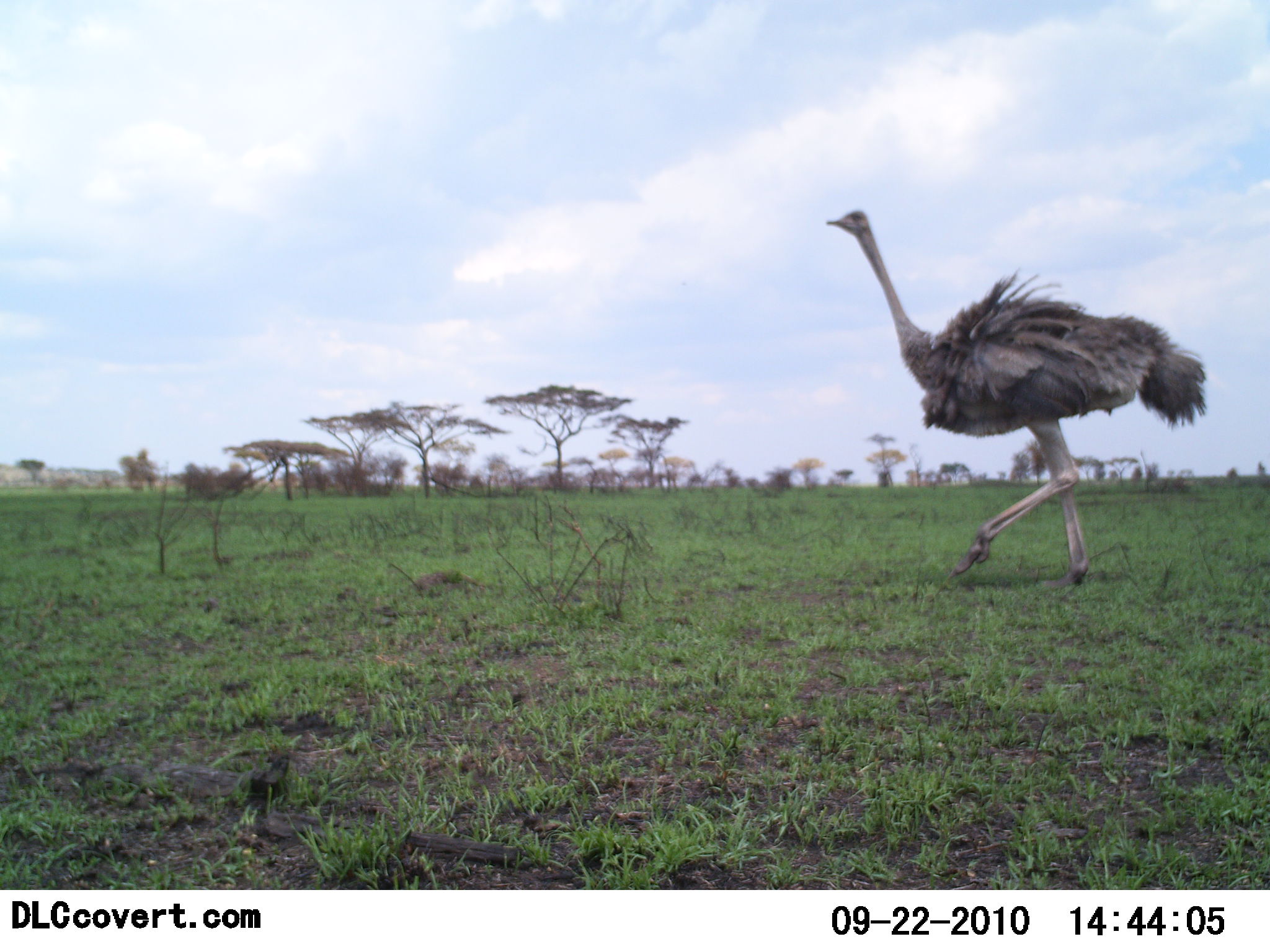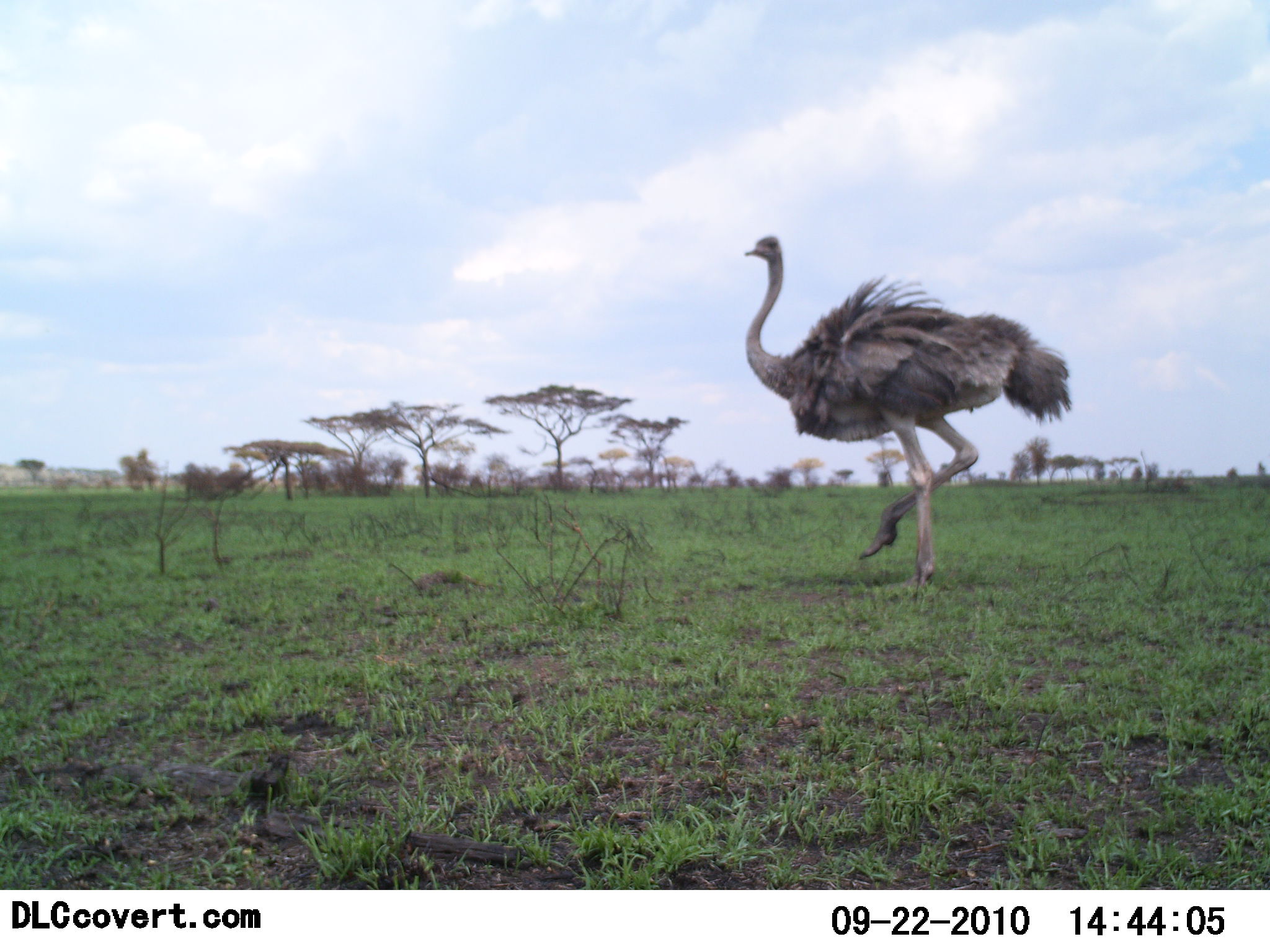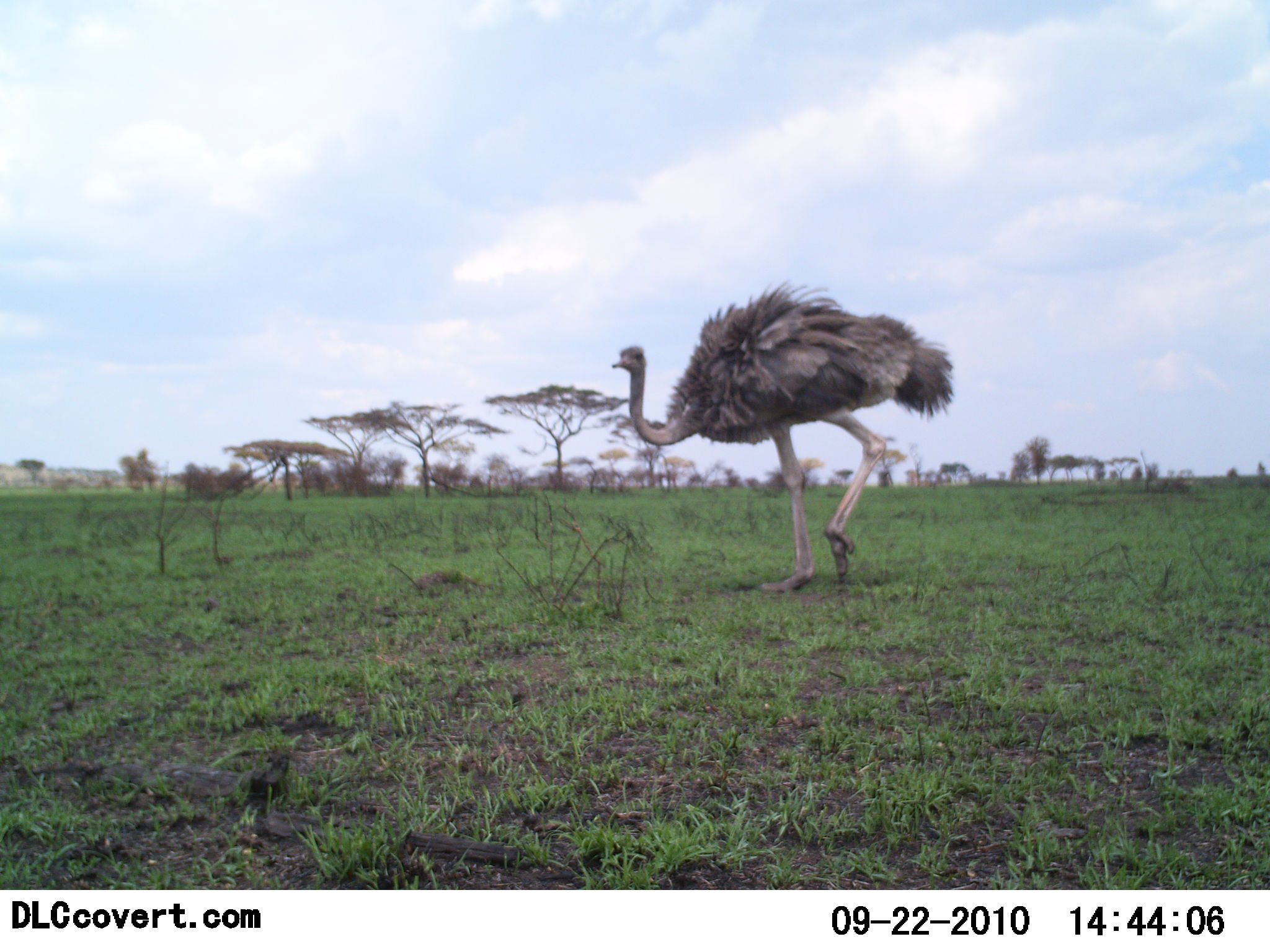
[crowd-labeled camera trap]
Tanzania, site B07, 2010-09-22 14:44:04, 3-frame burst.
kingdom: Animalia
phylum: Chordata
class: Aves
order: Struthioniformes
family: Struthionidae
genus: Struthio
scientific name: Struthio camelus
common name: ostrich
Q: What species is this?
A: Ostrich (Struthio camelus).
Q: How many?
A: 1.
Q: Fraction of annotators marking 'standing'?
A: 0%.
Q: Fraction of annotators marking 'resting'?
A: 0%.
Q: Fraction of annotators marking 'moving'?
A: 100%.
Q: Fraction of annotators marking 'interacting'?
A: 0%.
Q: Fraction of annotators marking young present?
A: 0%.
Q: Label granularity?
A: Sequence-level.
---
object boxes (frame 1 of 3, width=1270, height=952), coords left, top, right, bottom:
animal: 823, 208, 1209, 593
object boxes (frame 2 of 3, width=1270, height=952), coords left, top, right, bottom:
animal: 740, 234, 1073, 598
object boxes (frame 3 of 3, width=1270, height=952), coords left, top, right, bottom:
animal: 608, 275, 958, 597